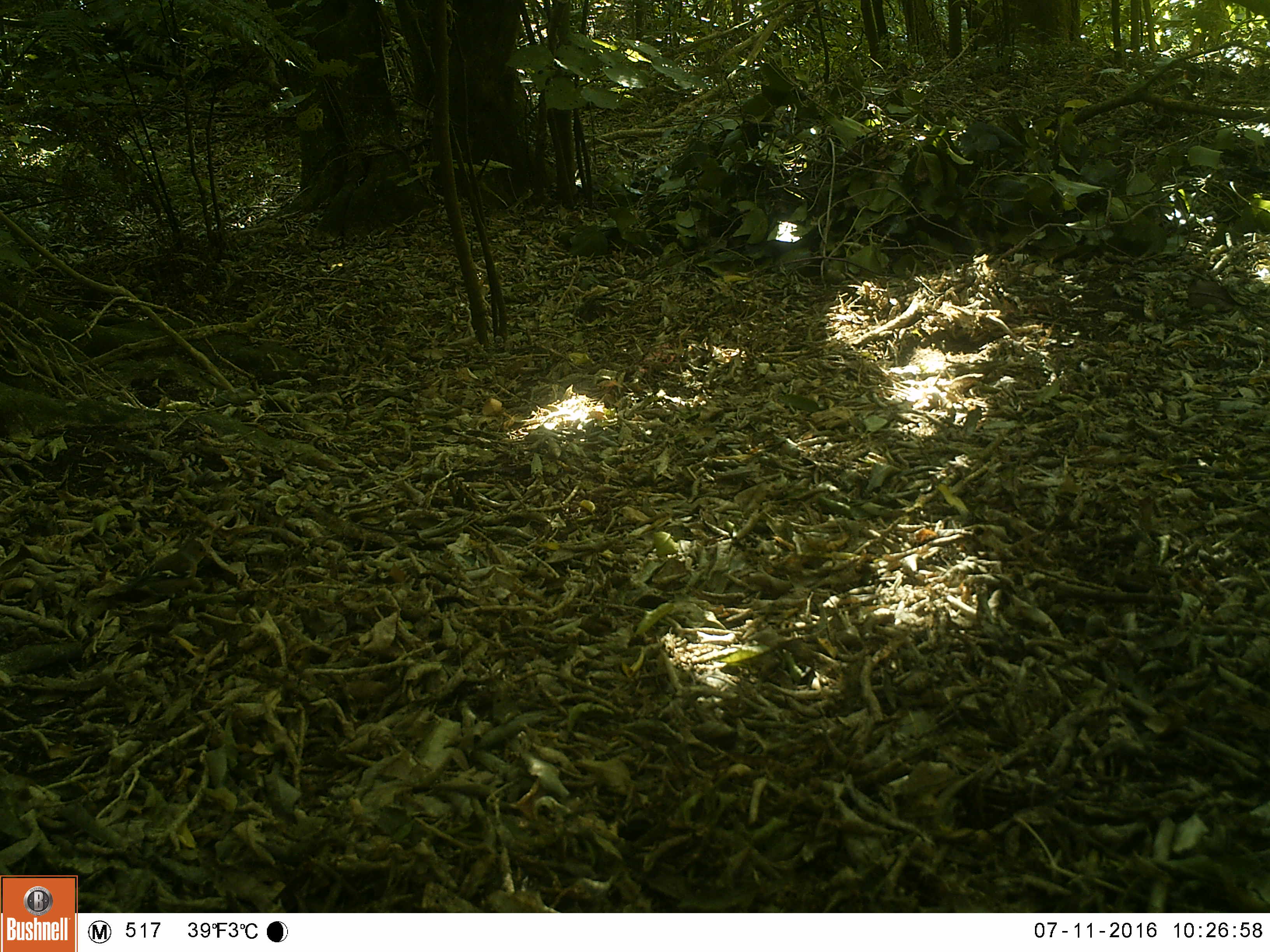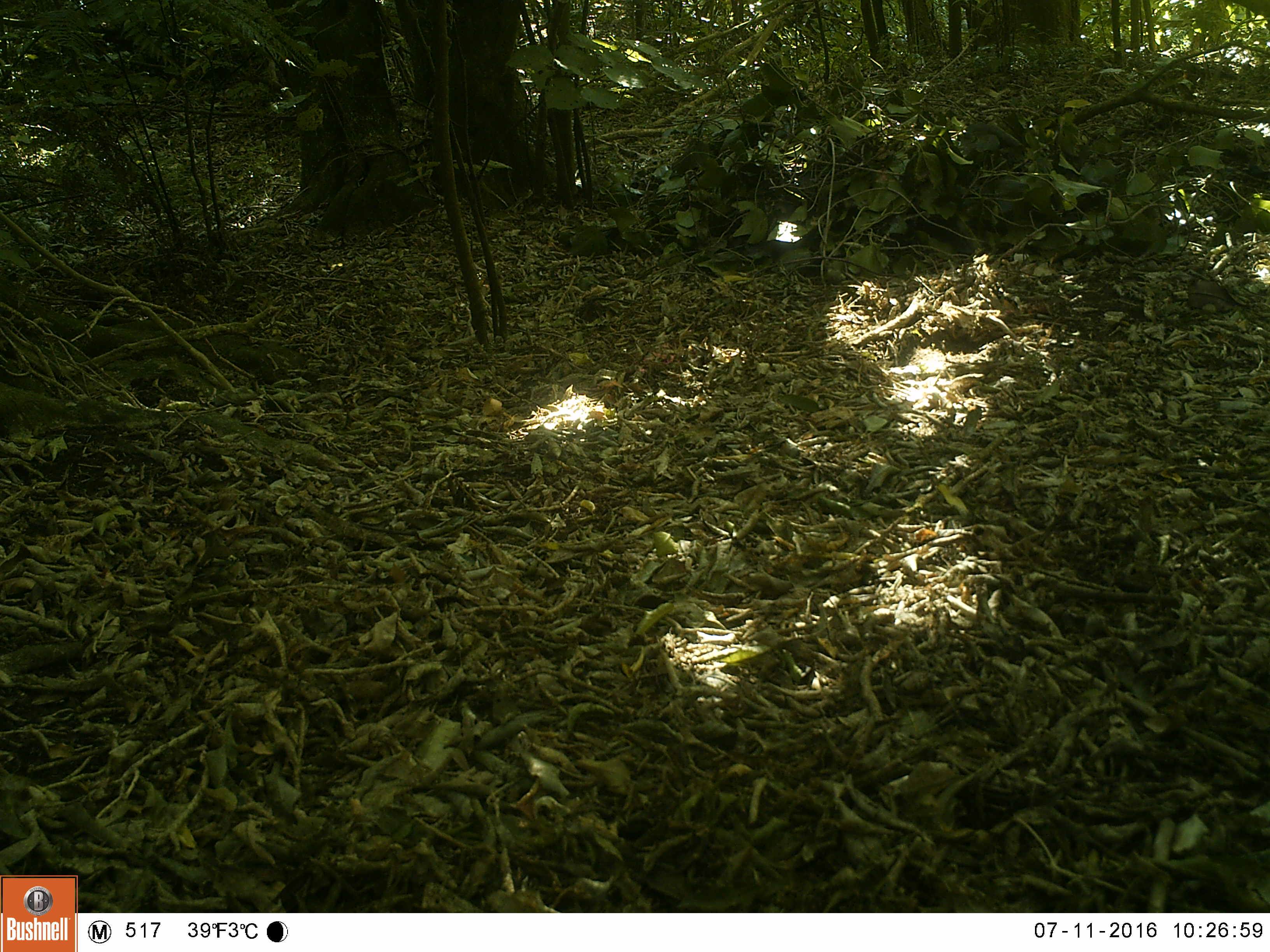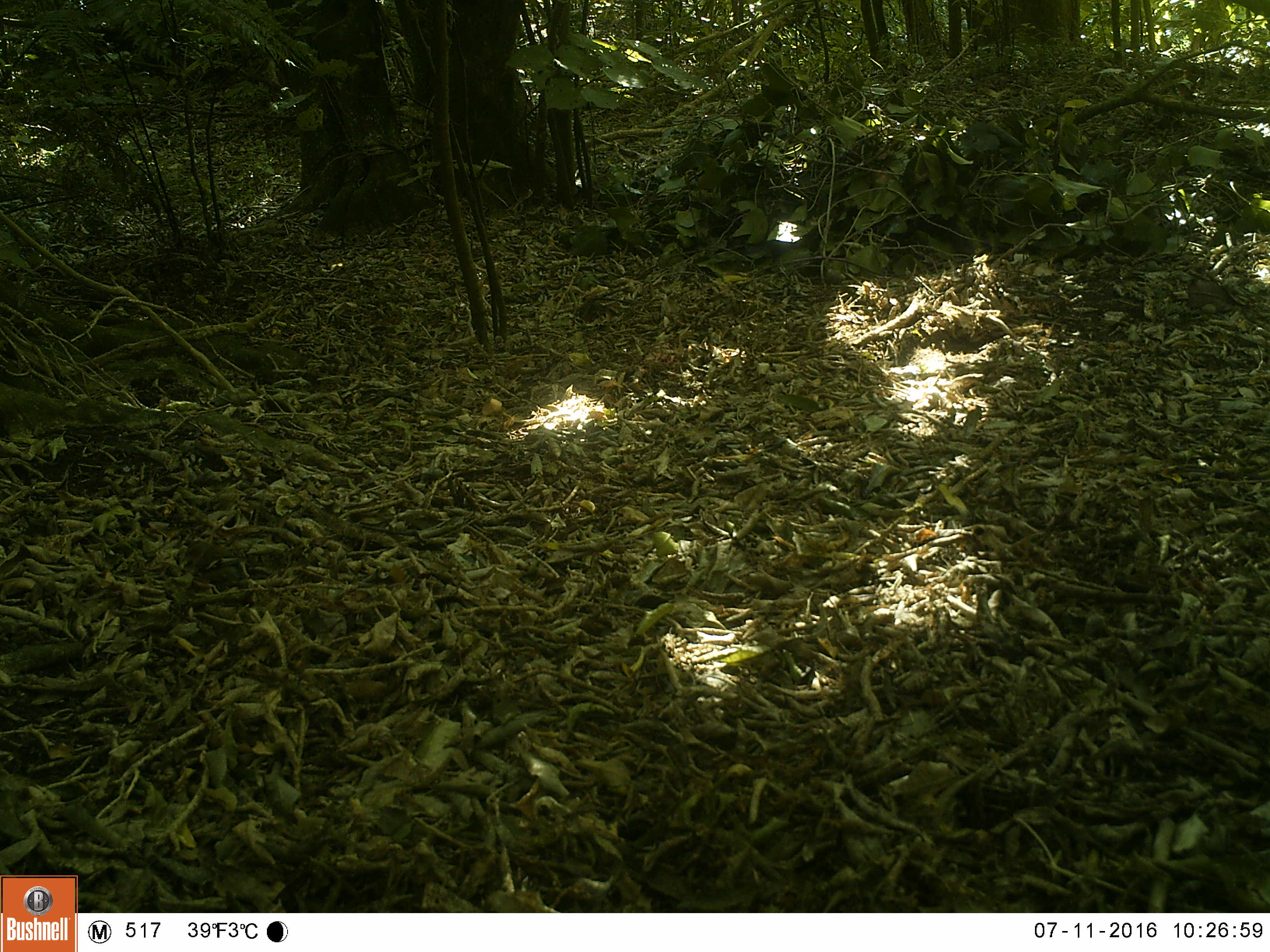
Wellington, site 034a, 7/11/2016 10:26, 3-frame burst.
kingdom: Animalia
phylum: Chordata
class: Aves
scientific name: Aves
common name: bird